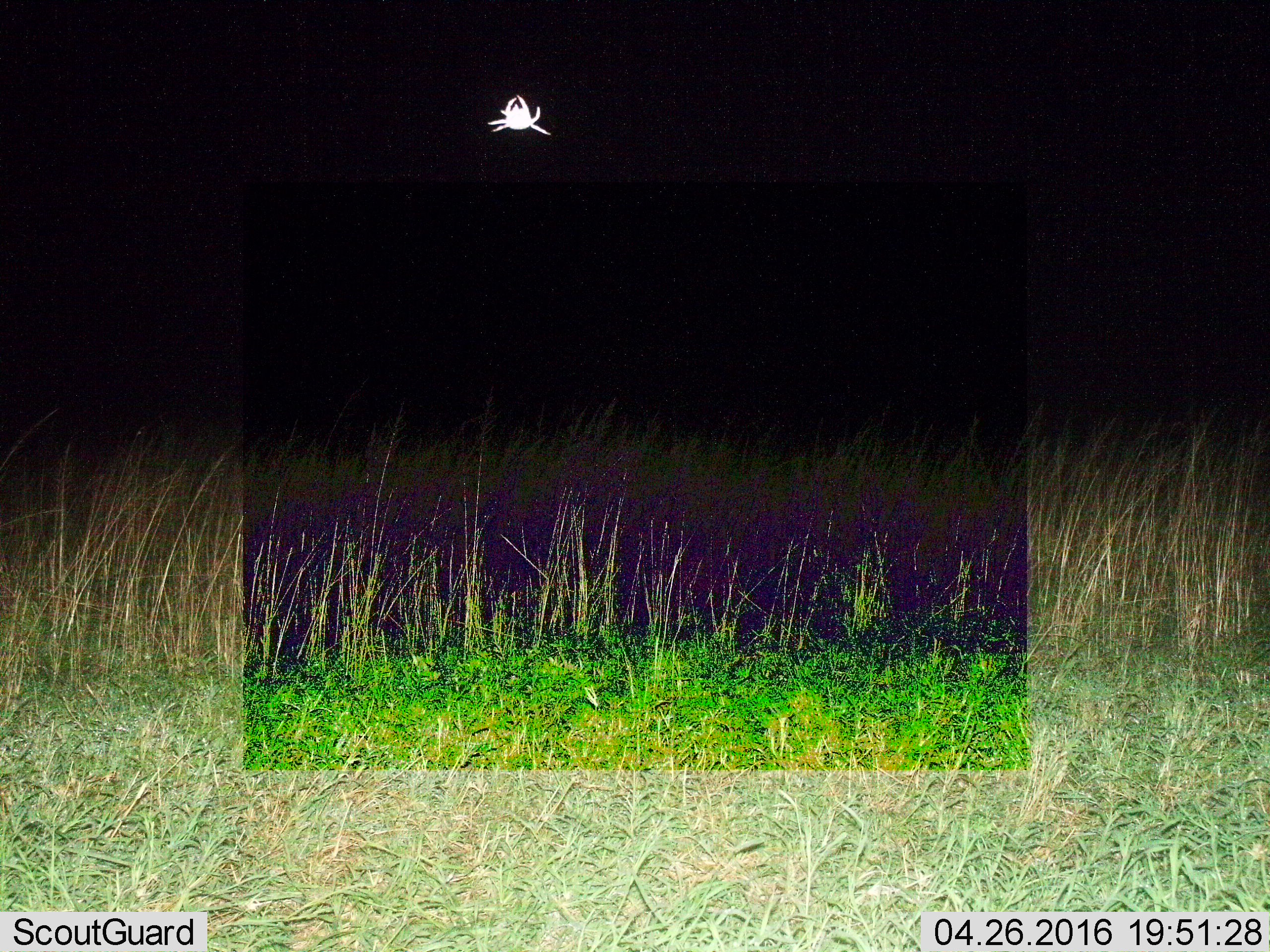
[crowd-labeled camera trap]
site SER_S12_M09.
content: unidentified animal